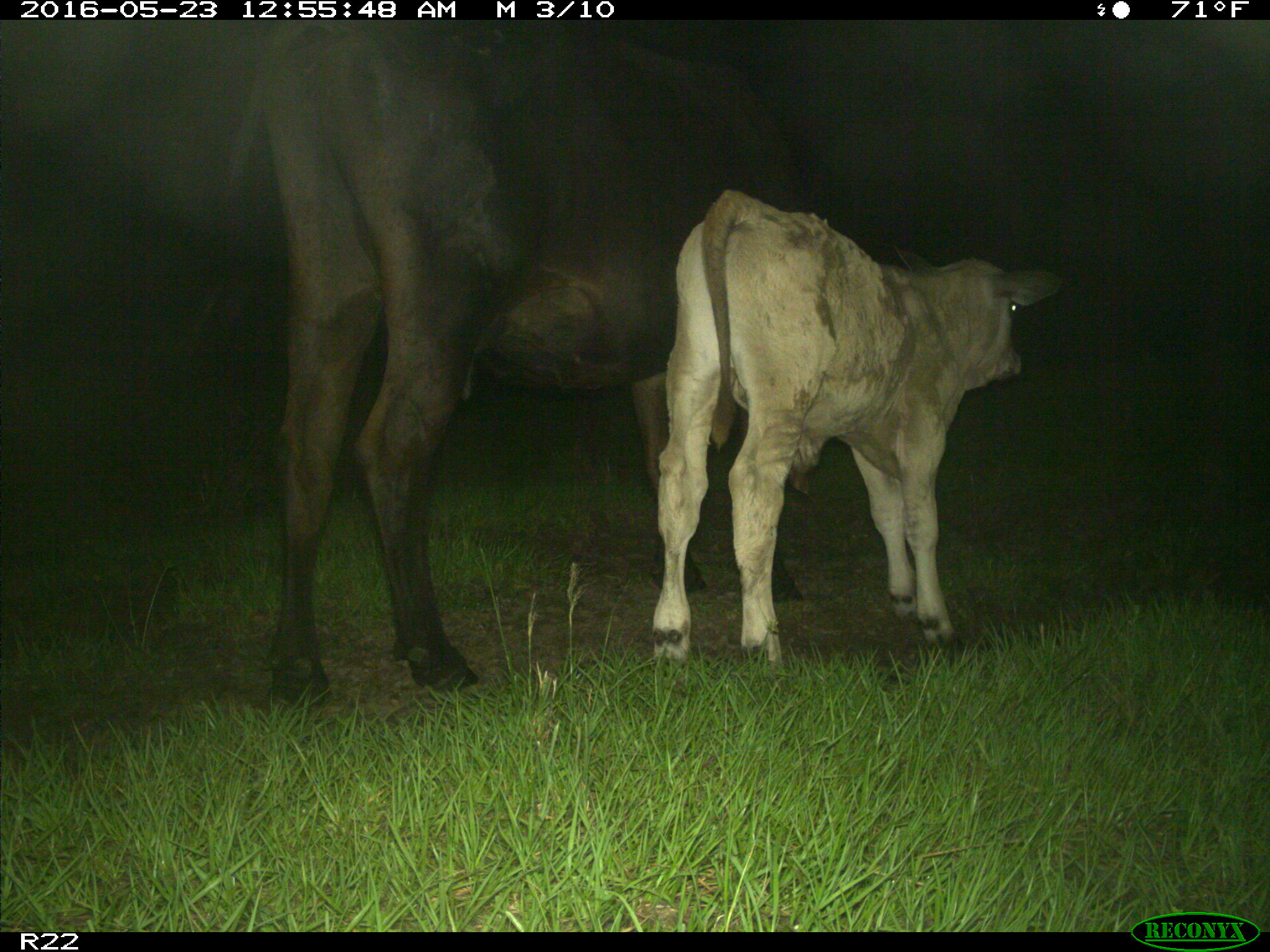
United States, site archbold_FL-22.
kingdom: Animalia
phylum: Chordata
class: Mammalia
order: Artiodactyla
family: Bovidae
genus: Bos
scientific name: Bos taurus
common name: domestic cow